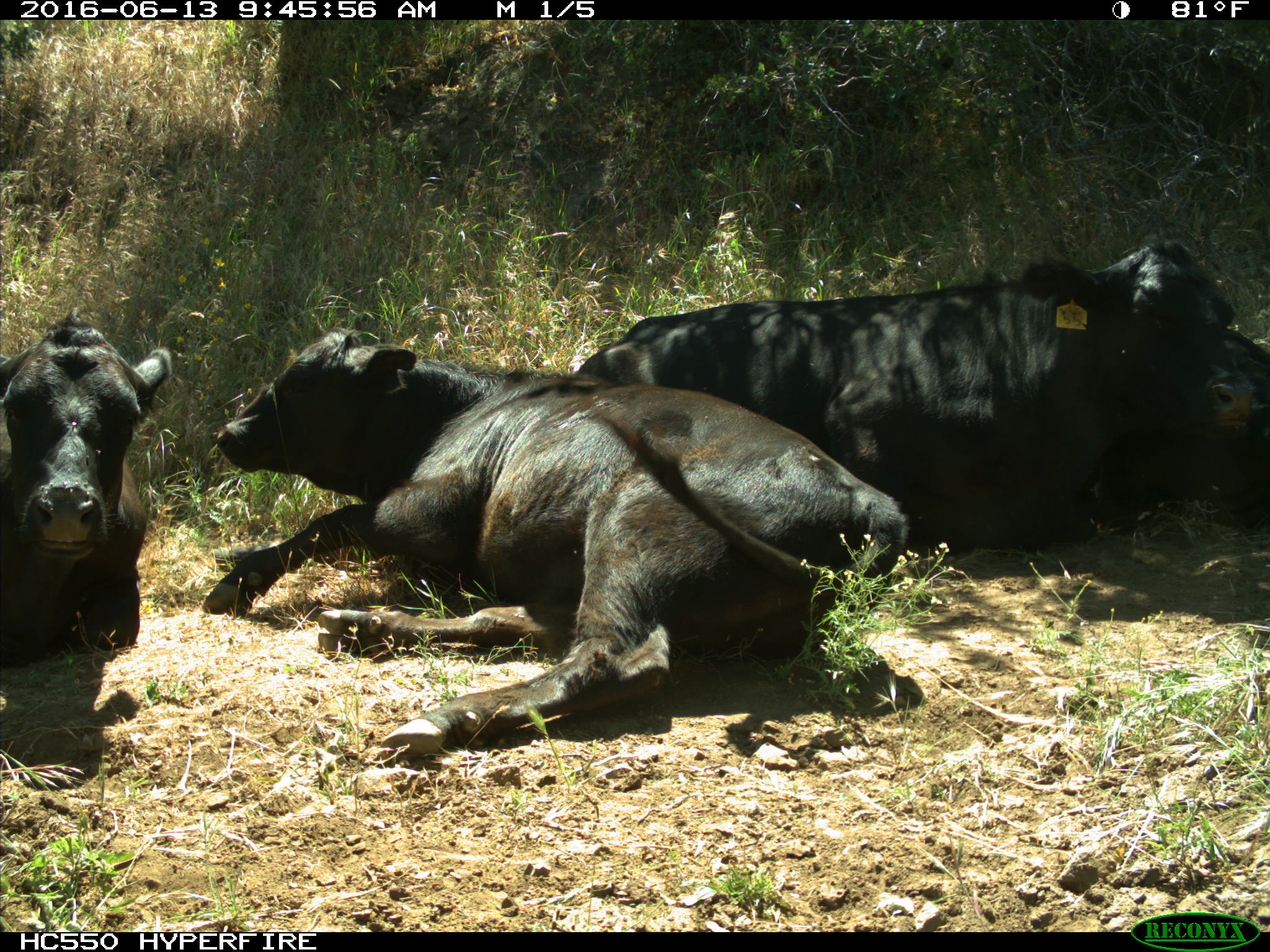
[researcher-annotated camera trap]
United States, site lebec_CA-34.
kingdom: Animalia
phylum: Chordata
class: Mammalia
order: Artiodactyla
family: Bovidae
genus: Bos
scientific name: Bos taurus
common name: domestic cow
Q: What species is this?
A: Bos taurus (domestic cow).